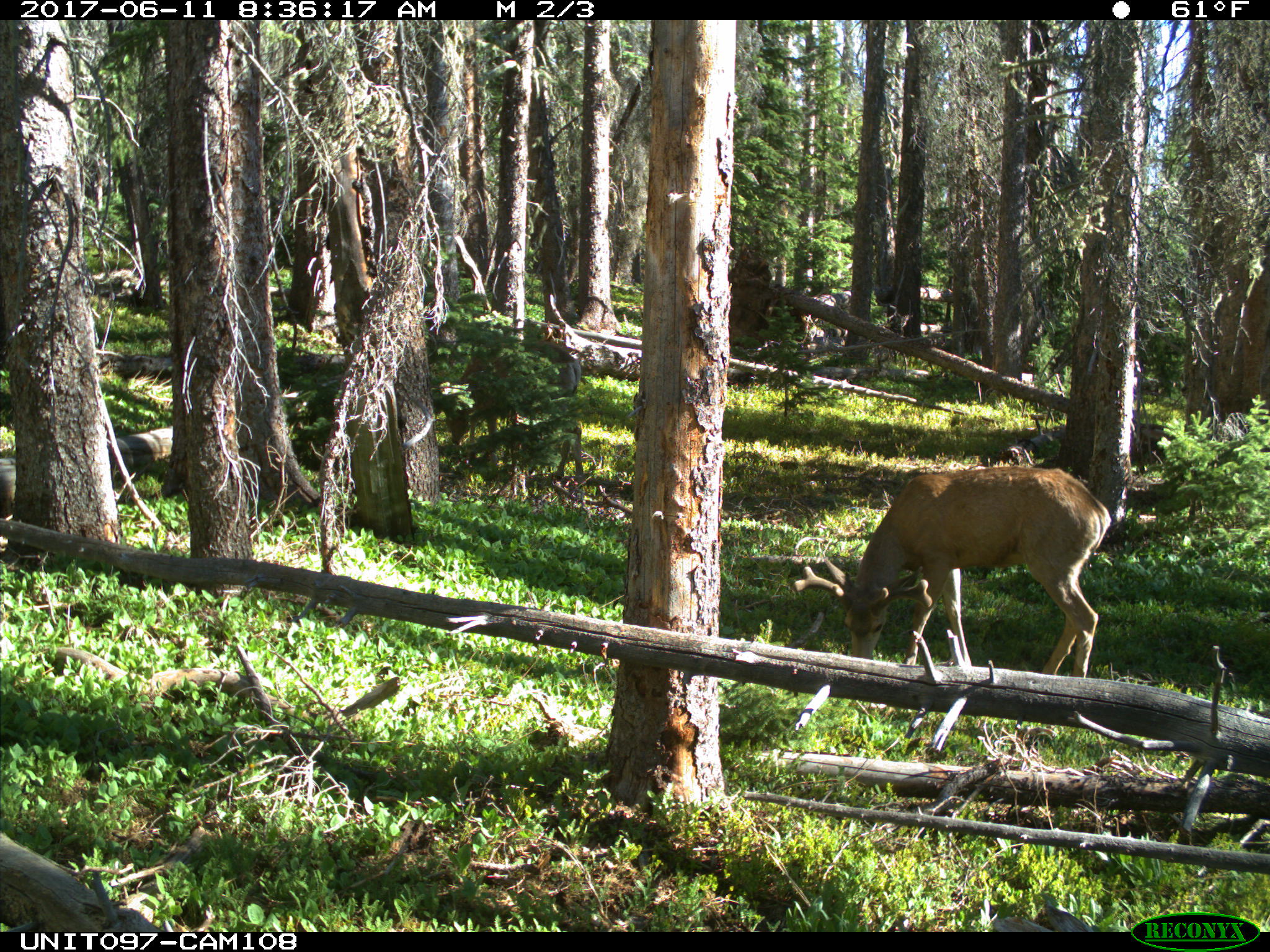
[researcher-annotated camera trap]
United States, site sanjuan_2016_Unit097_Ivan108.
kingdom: Animalia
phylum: Chordata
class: Mammalia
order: Artiodactyla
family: Cervidae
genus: Odocoileus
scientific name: Odocoileus hemionus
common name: mule deer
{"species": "Odocoileus hemionus (mule deer)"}